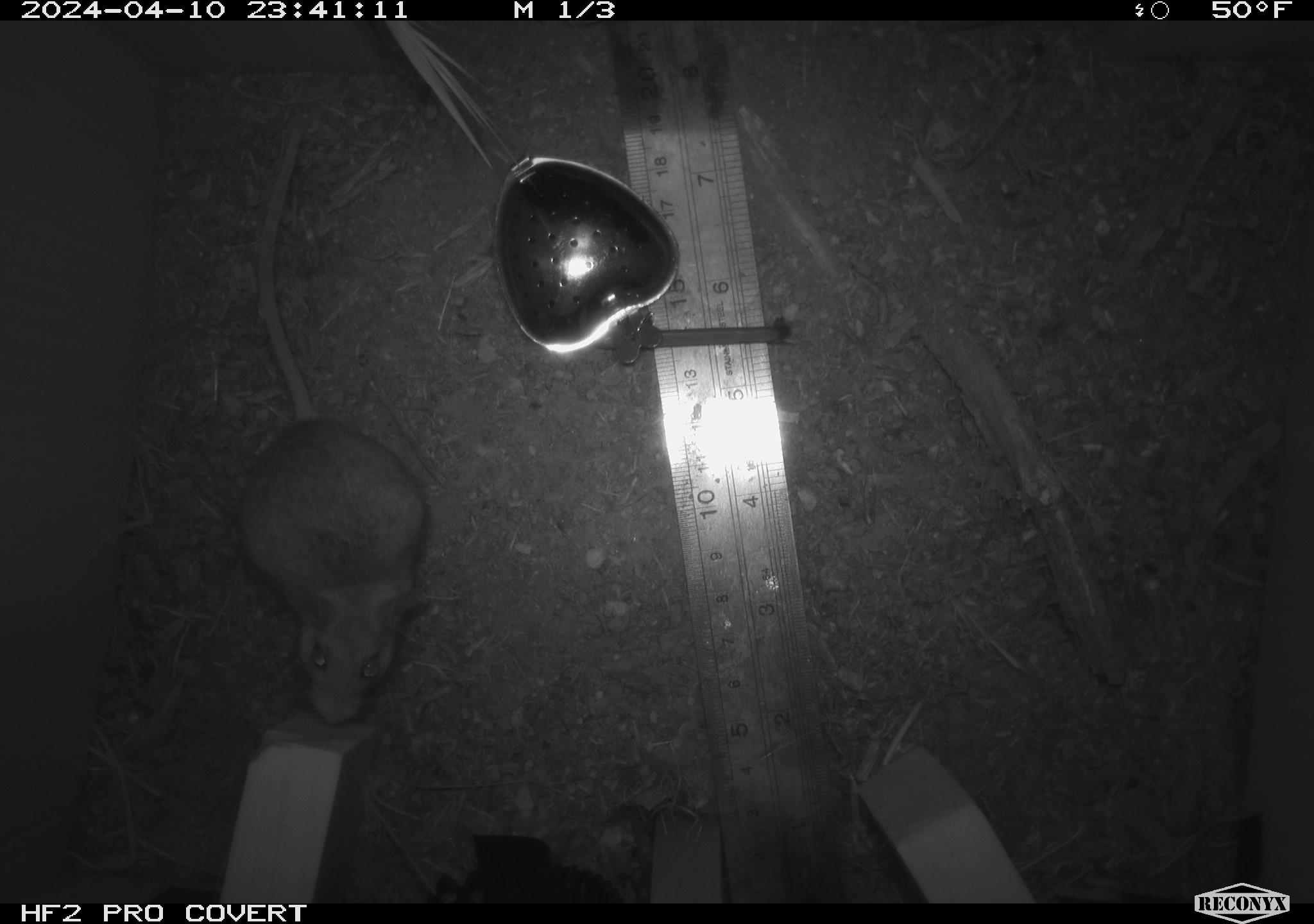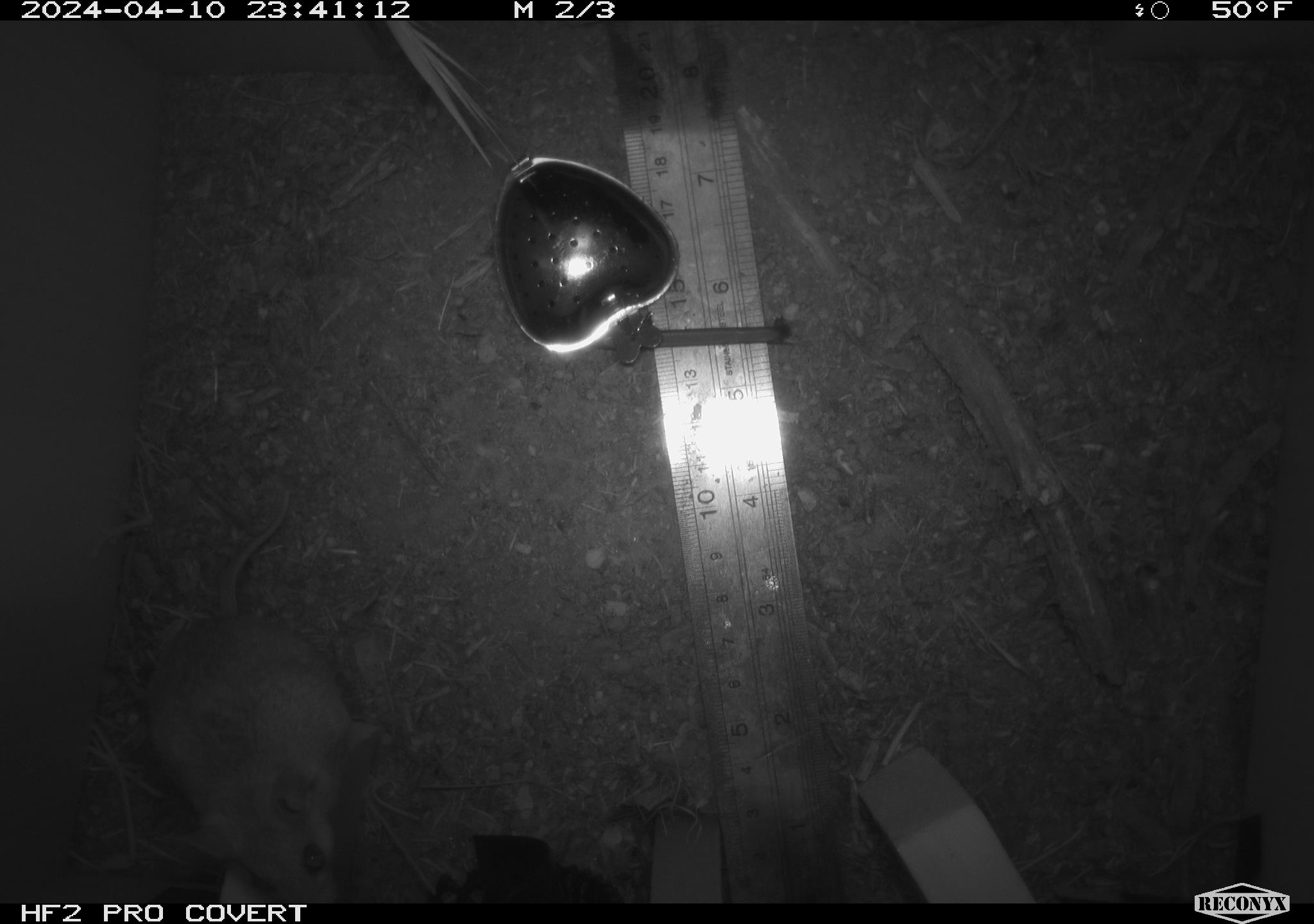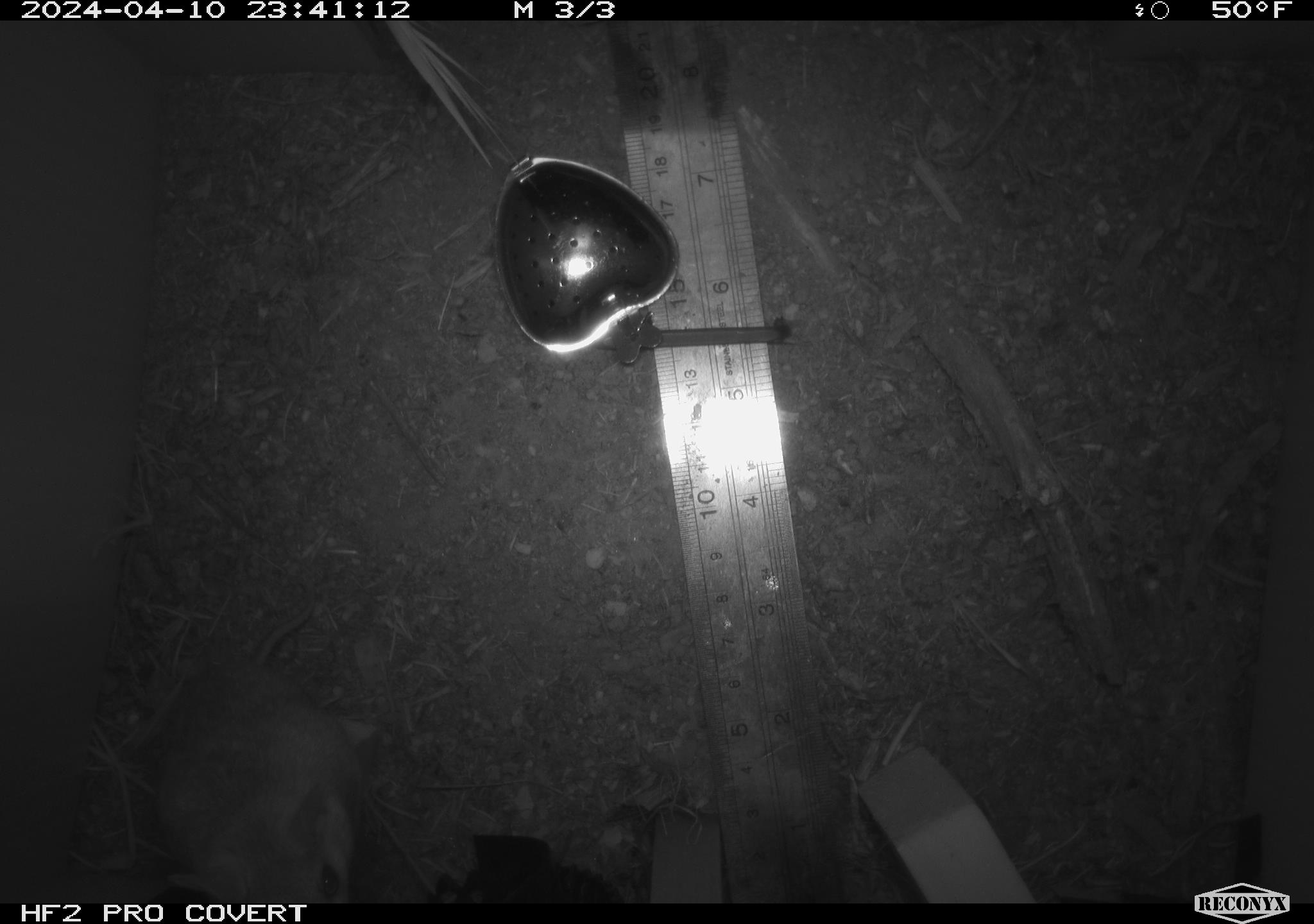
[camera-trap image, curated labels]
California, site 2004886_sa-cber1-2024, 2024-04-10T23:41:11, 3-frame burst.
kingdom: Animalia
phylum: Chordata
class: Mammalia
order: Rodentia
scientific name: Rodentia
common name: mouse species